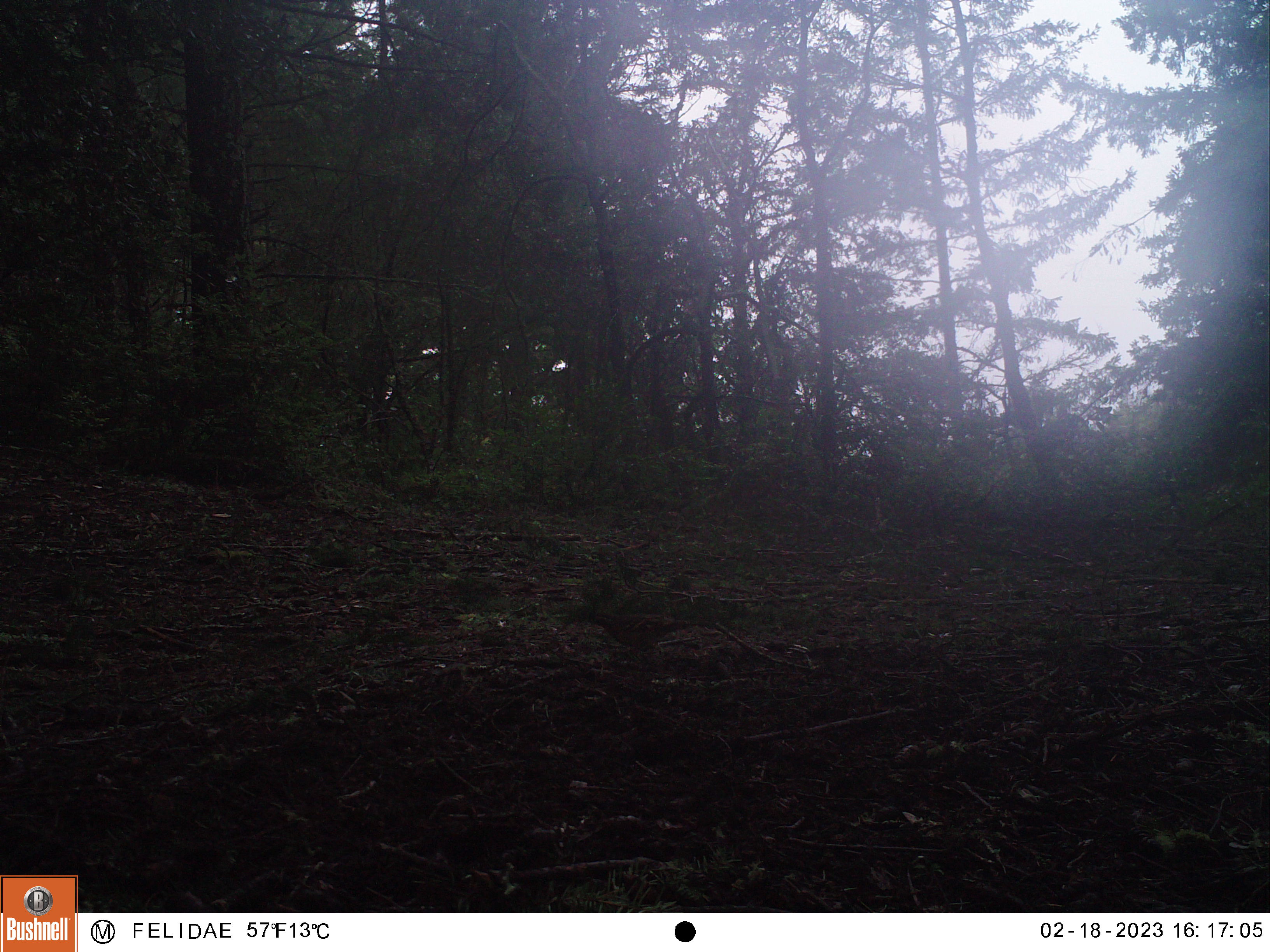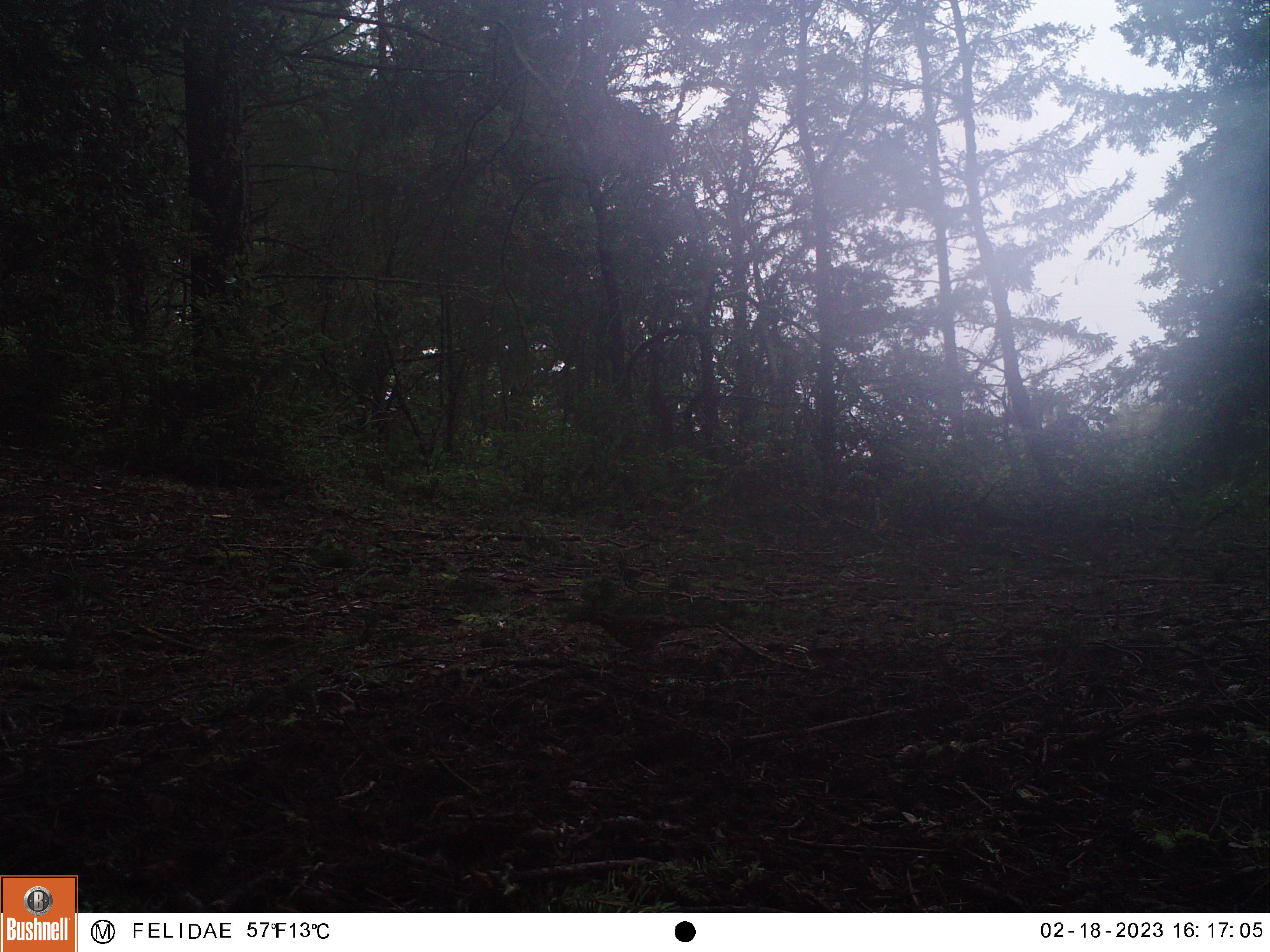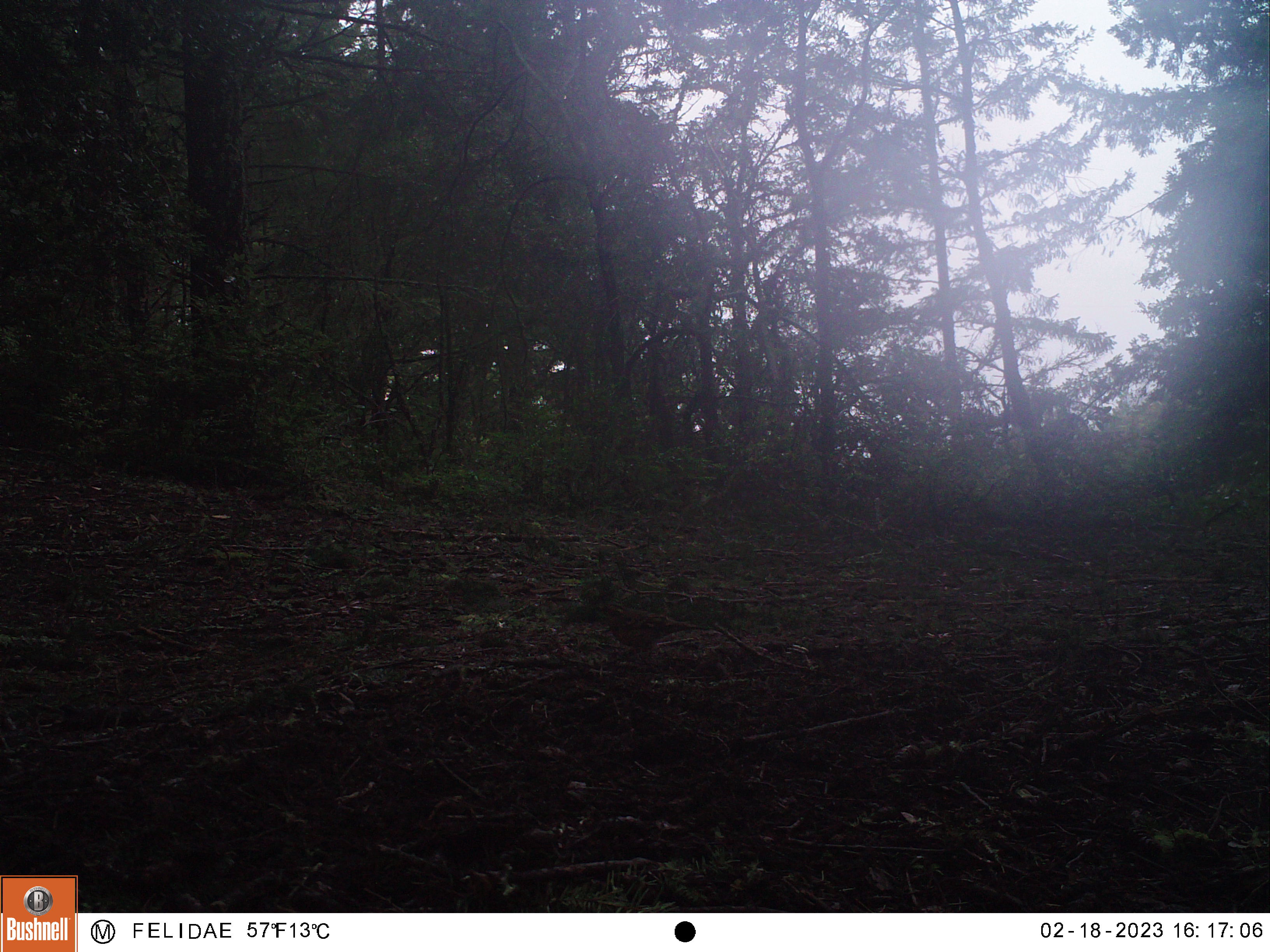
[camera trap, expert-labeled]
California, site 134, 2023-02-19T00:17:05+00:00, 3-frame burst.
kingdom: Animalia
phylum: Chordata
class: Aves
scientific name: Aves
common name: bird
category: unknown bird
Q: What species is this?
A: Unknown bird (bird) (Aves).